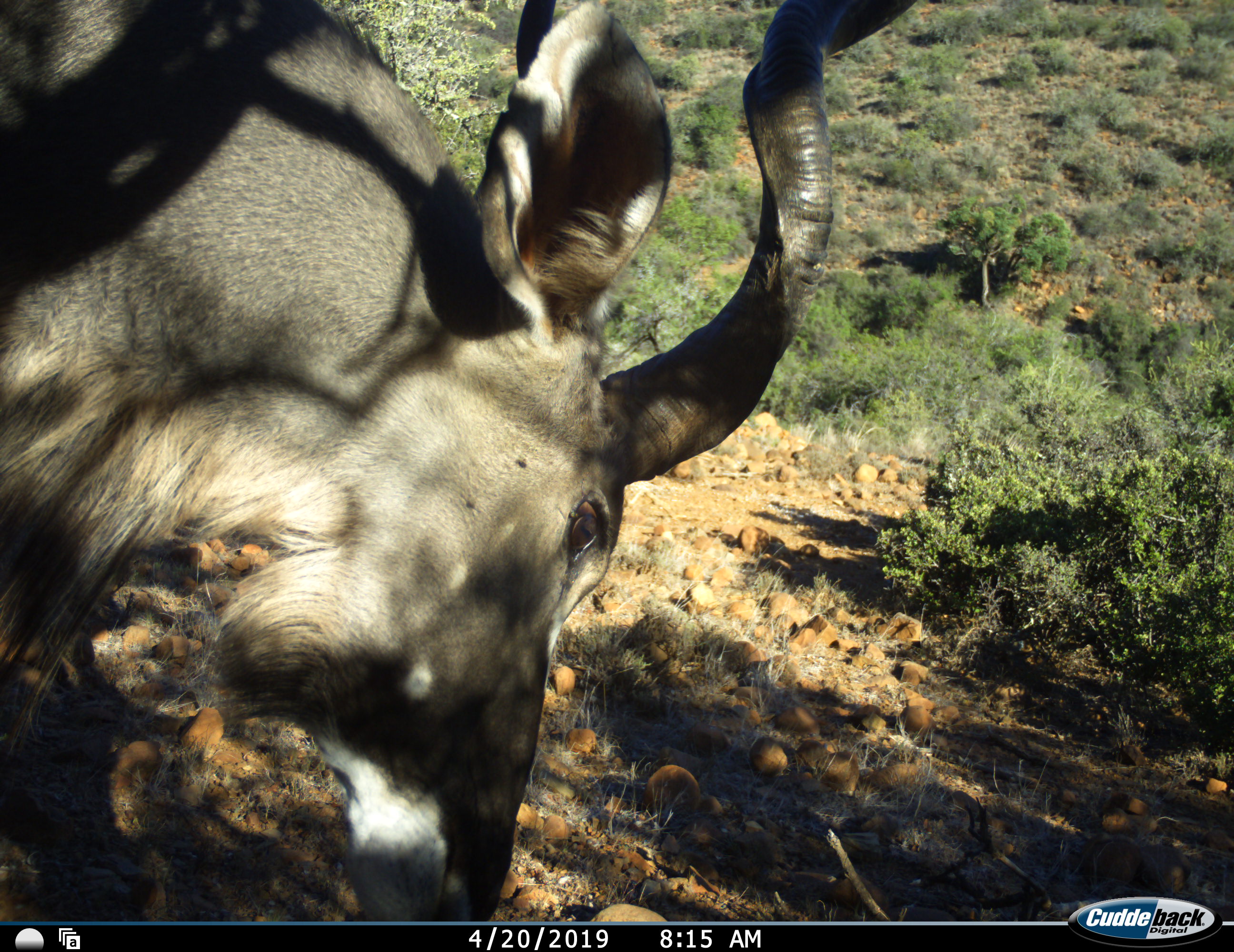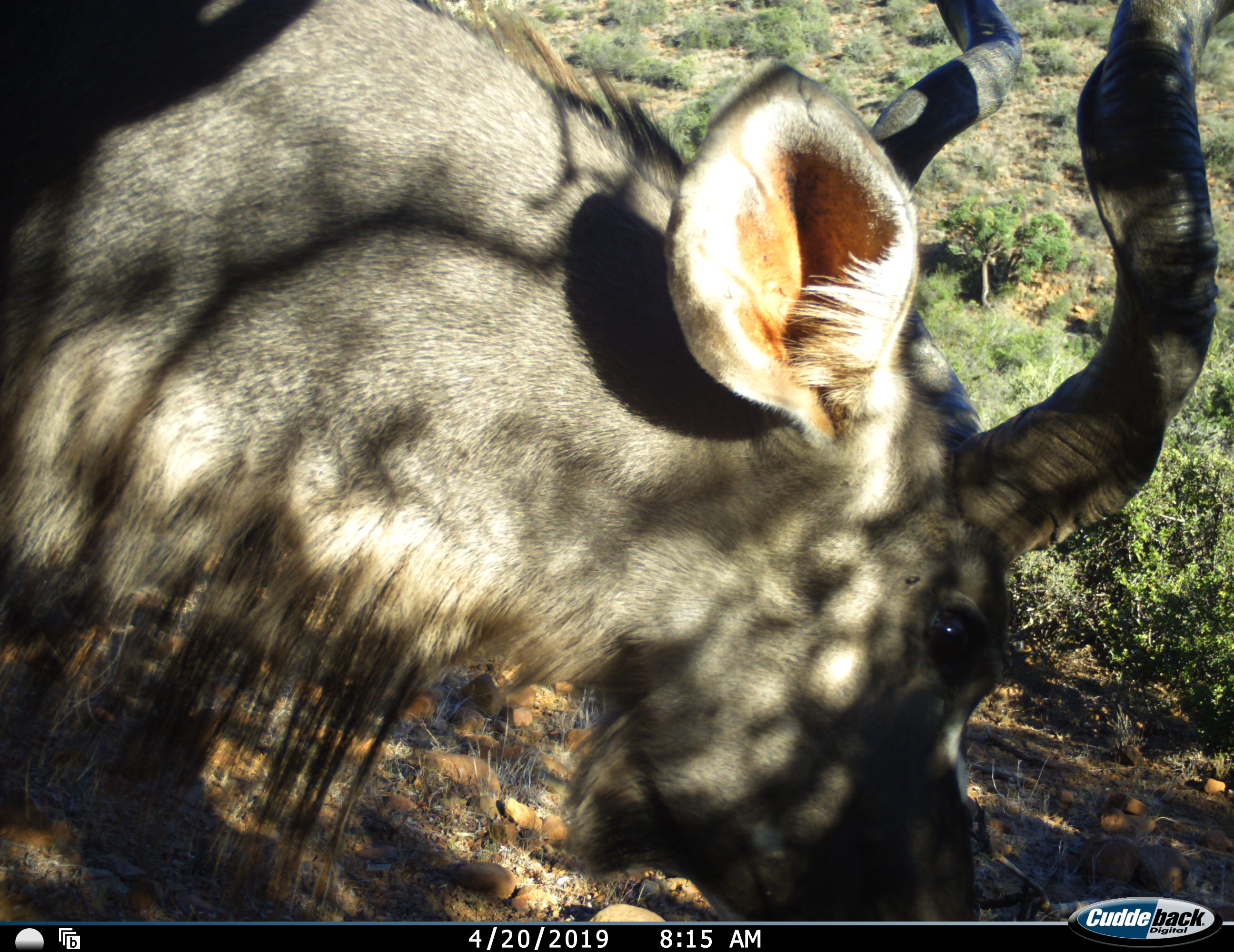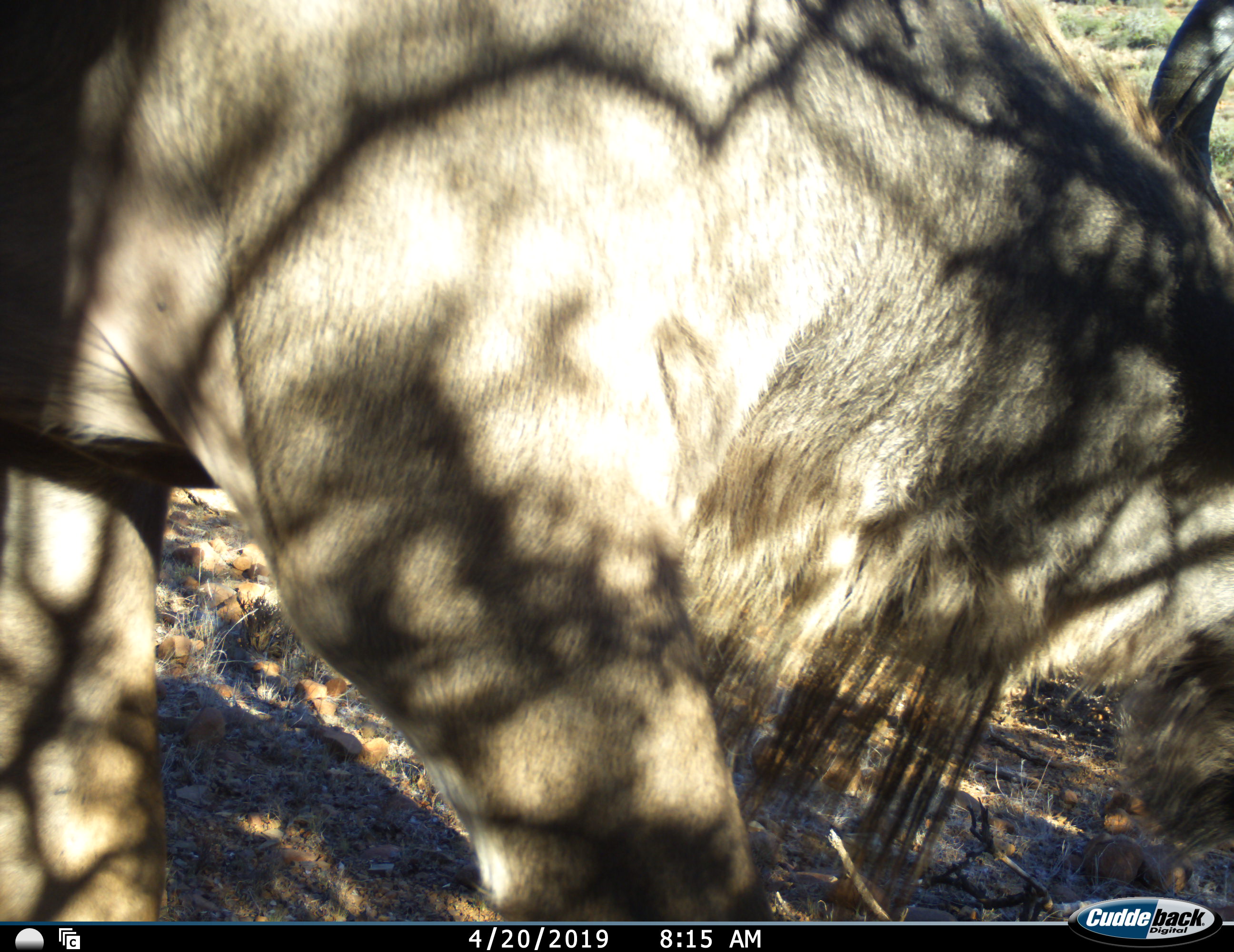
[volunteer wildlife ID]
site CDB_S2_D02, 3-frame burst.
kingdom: Animalia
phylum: Chordata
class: Mammalia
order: Artiodactyla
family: Bovidae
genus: Tragelaphus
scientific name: Tragelaphus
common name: kudu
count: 1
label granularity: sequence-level